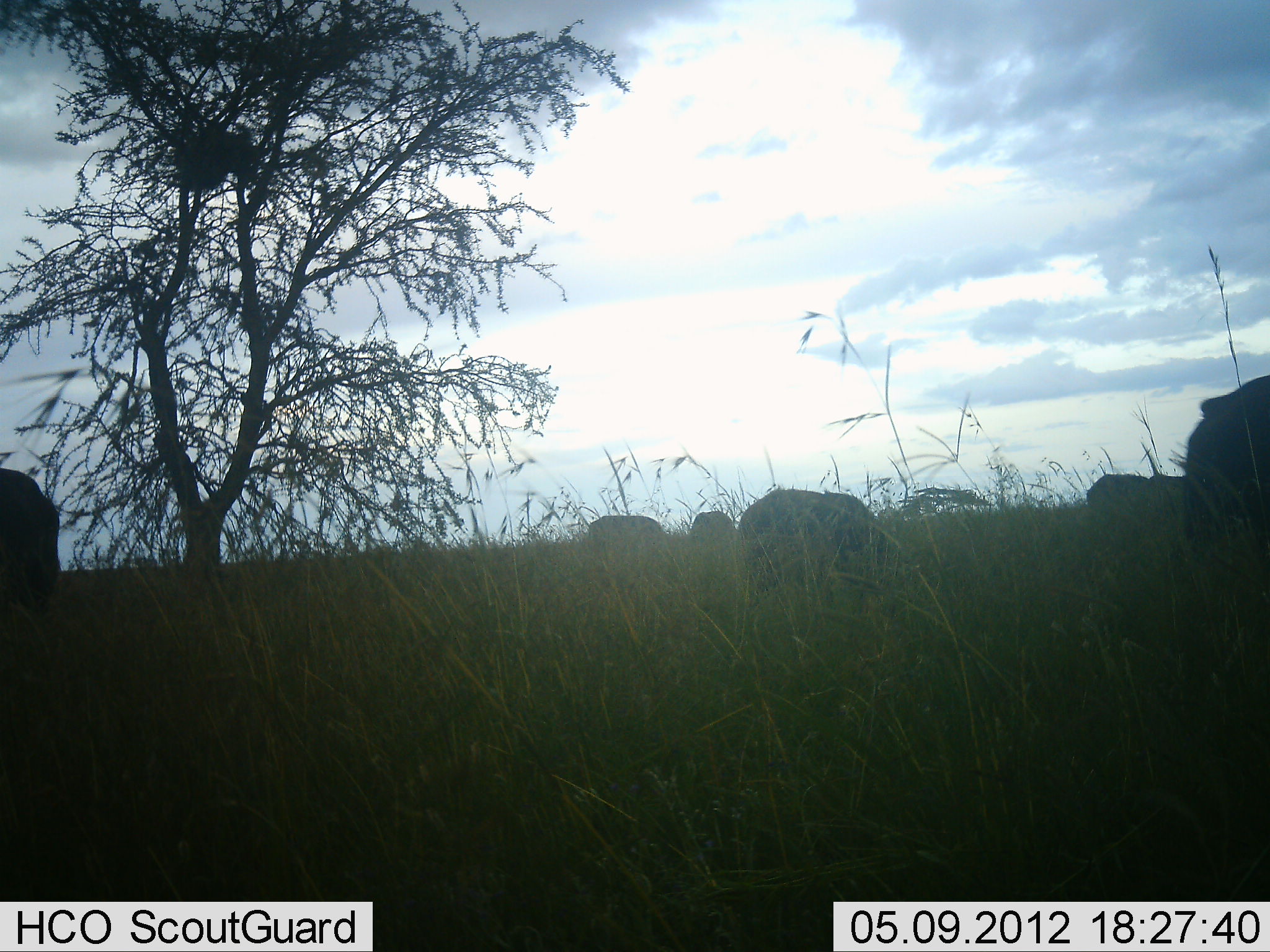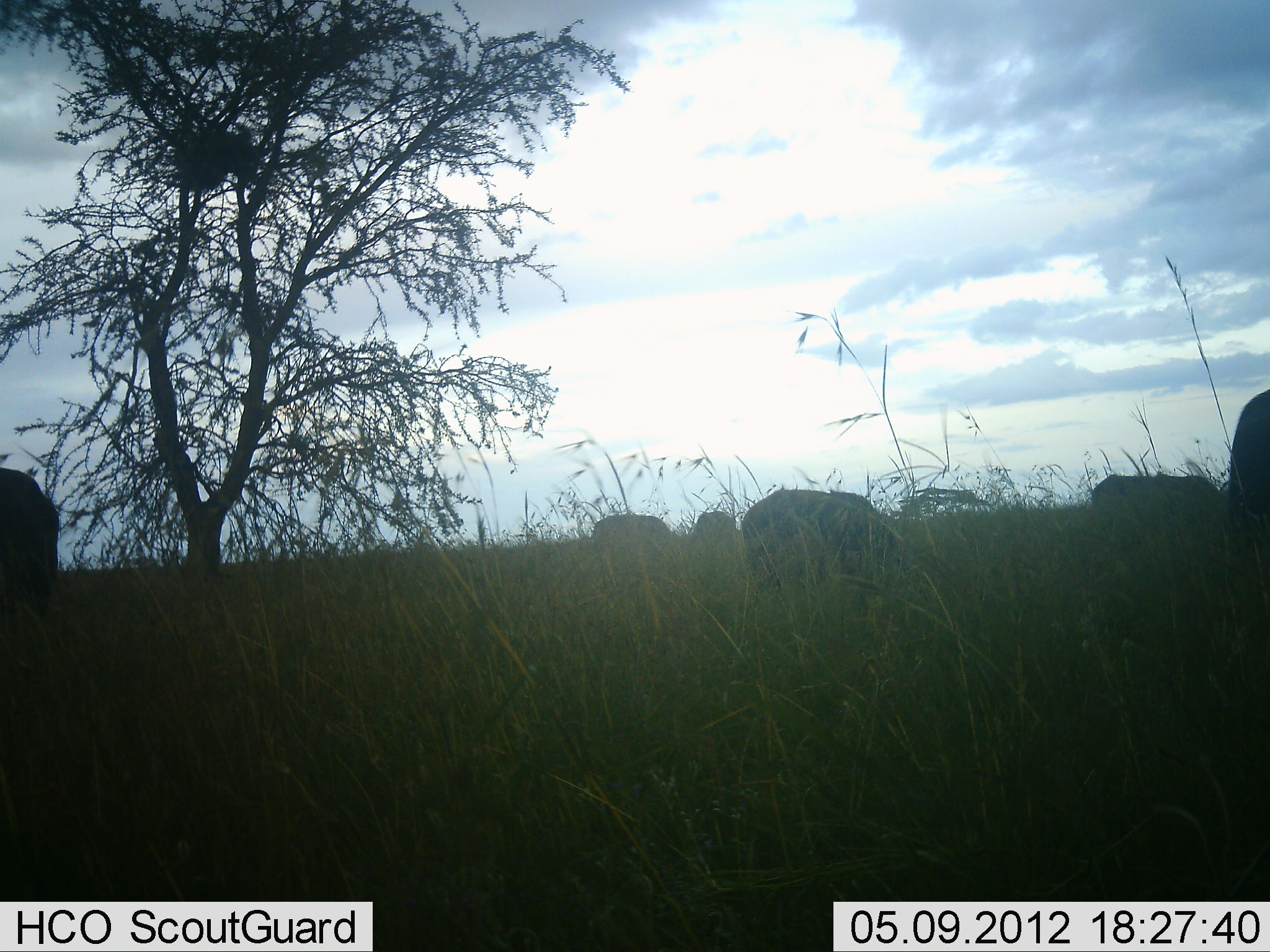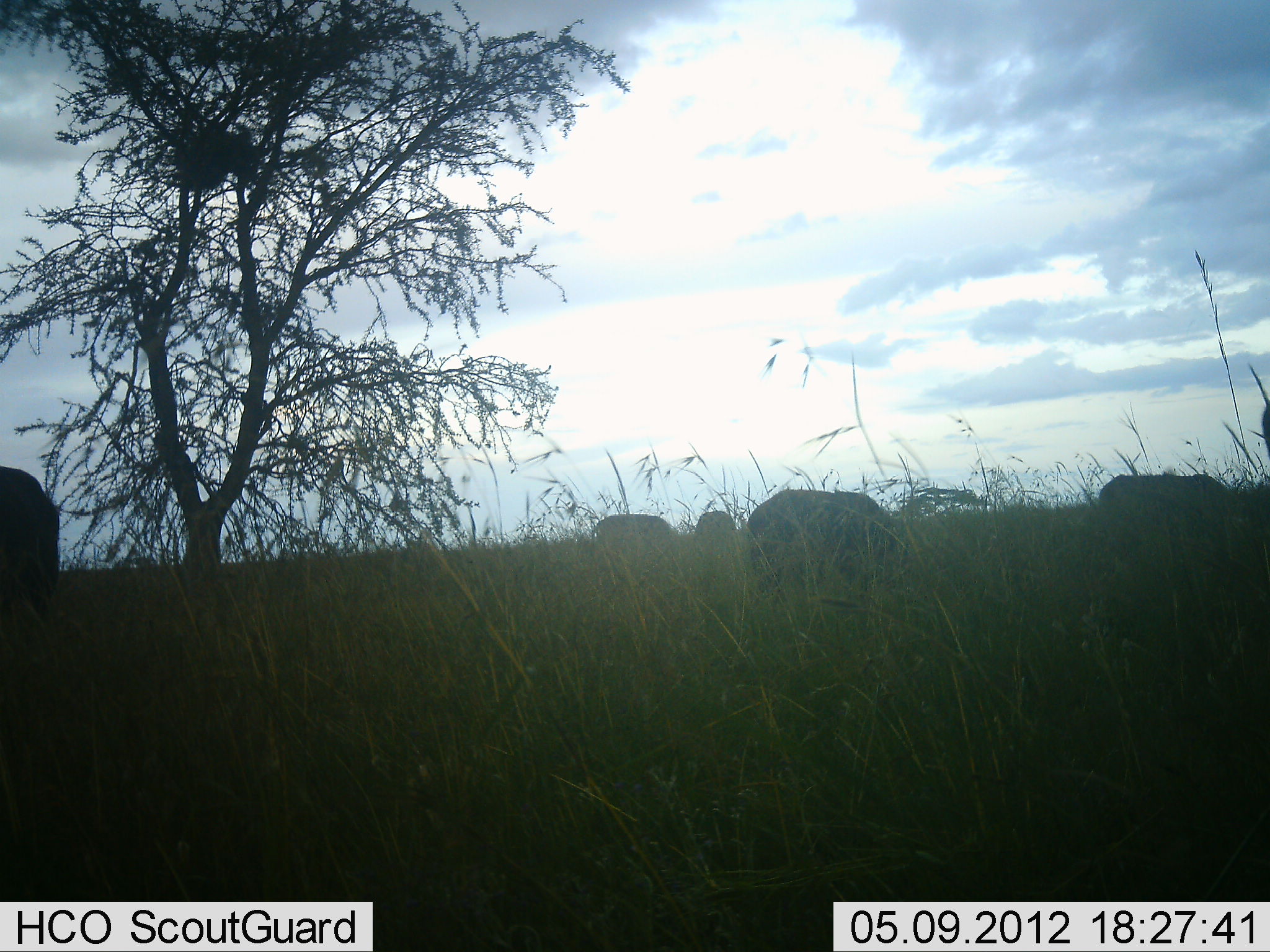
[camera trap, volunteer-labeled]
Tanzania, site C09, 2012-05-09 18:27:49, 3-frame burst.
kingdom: Animalia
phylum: Chordata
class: Mammalia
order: Artiodactyla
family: Bovidae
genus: Connochaetes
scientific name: Connochaetes taurinus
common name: blue wildebeest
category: wildebeest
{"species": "wildebeest (blue wildebeest) (Connochaetes taurinus)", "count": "6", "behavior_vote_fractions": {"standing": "31%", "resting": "0%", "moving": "12%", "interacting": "0%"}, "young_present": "0%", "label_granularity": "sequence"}